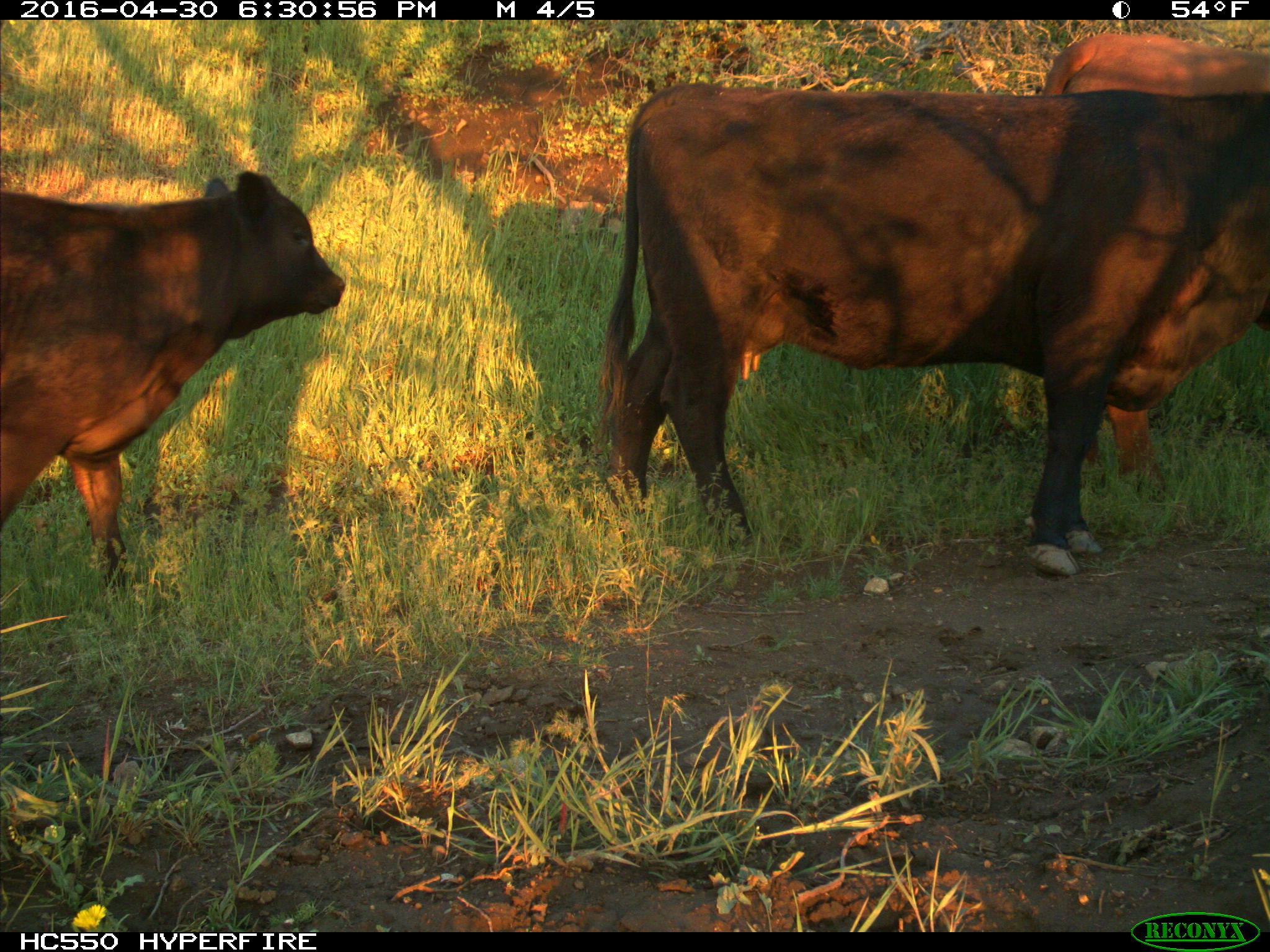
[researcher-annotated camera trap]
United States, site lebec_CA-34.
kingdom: Animalia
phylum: Chordata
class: Mammalia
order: Artiodactyla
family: Bovidae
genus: Bos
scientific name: Bos taurus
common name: domestic cow